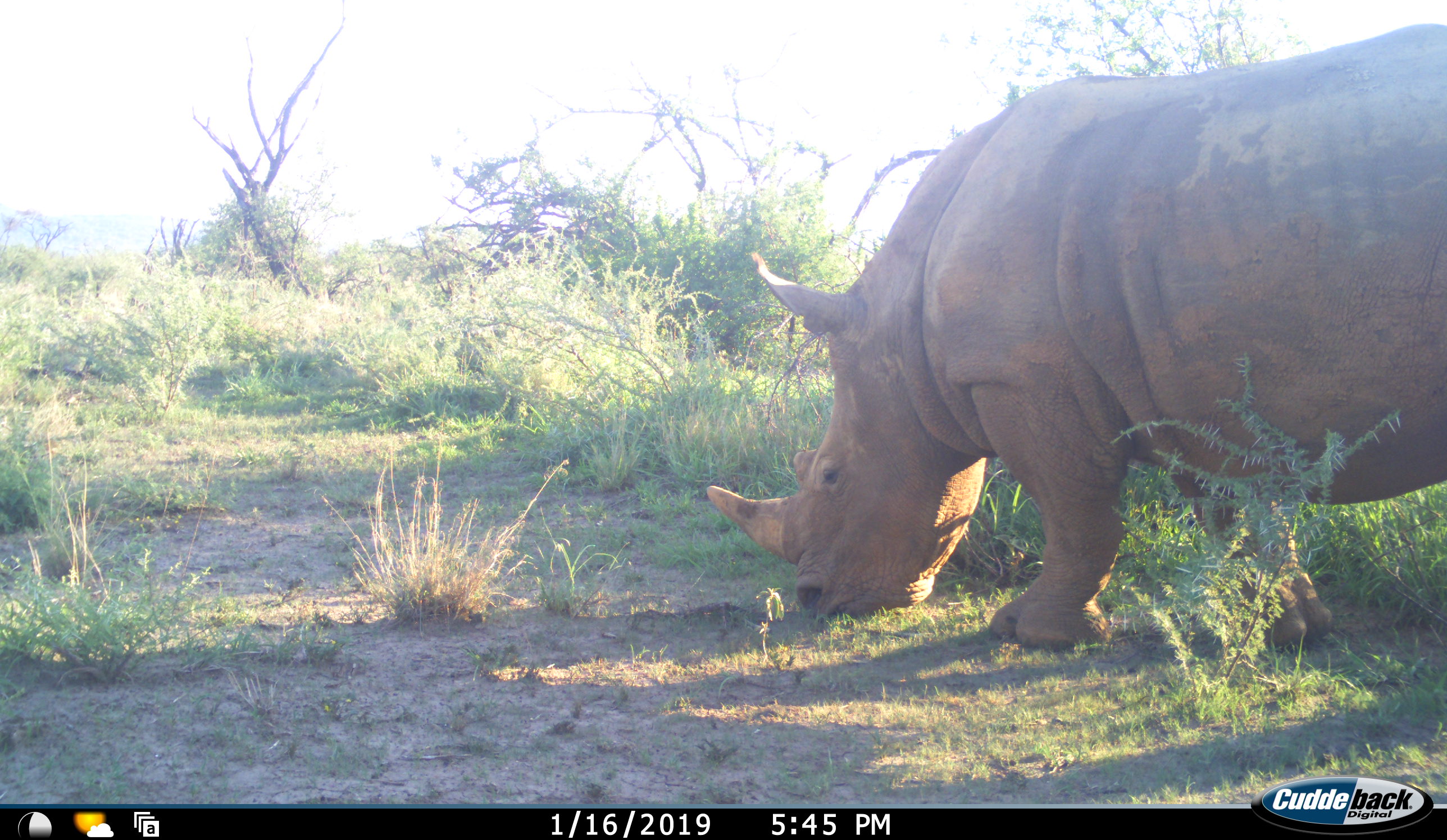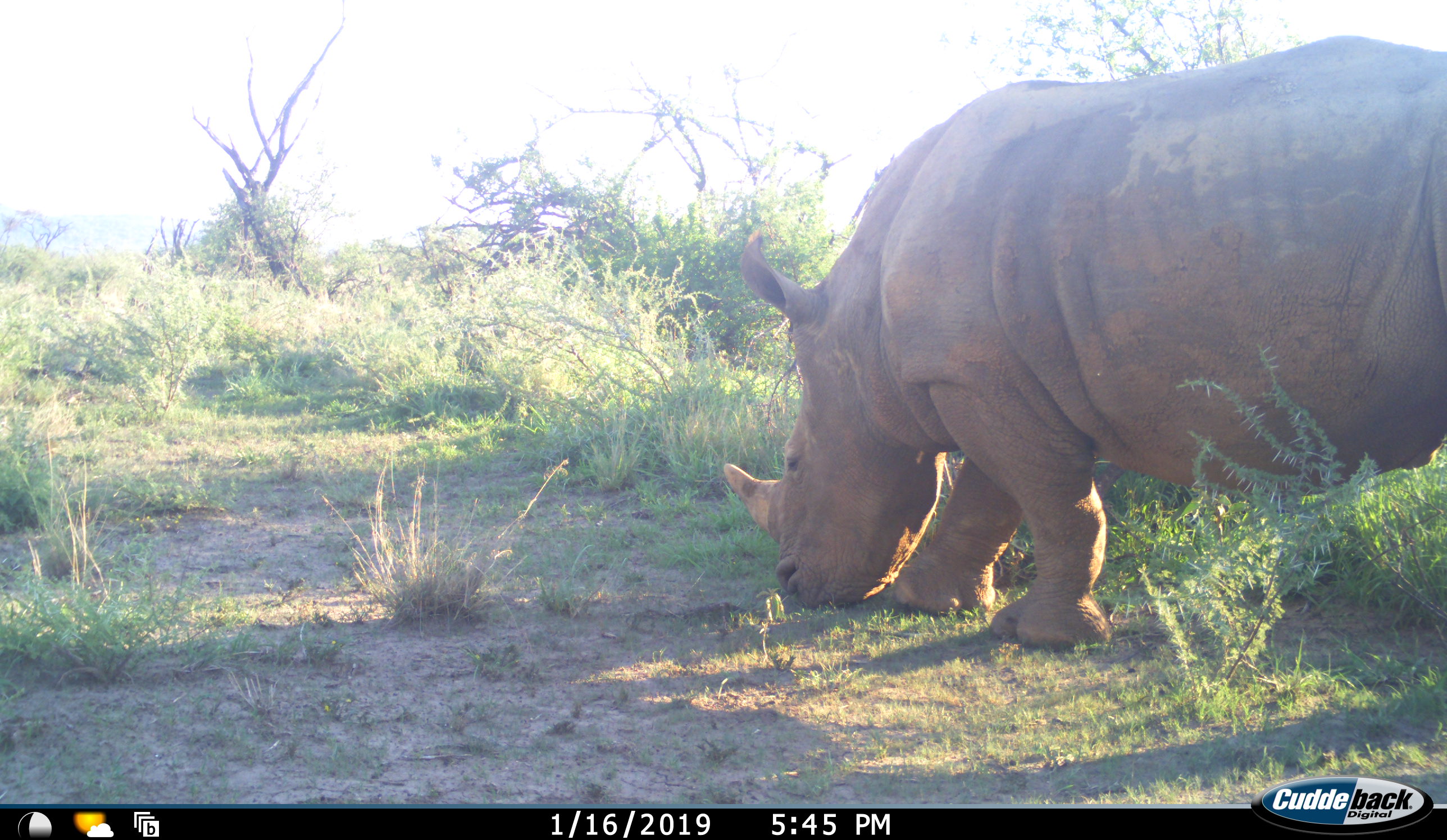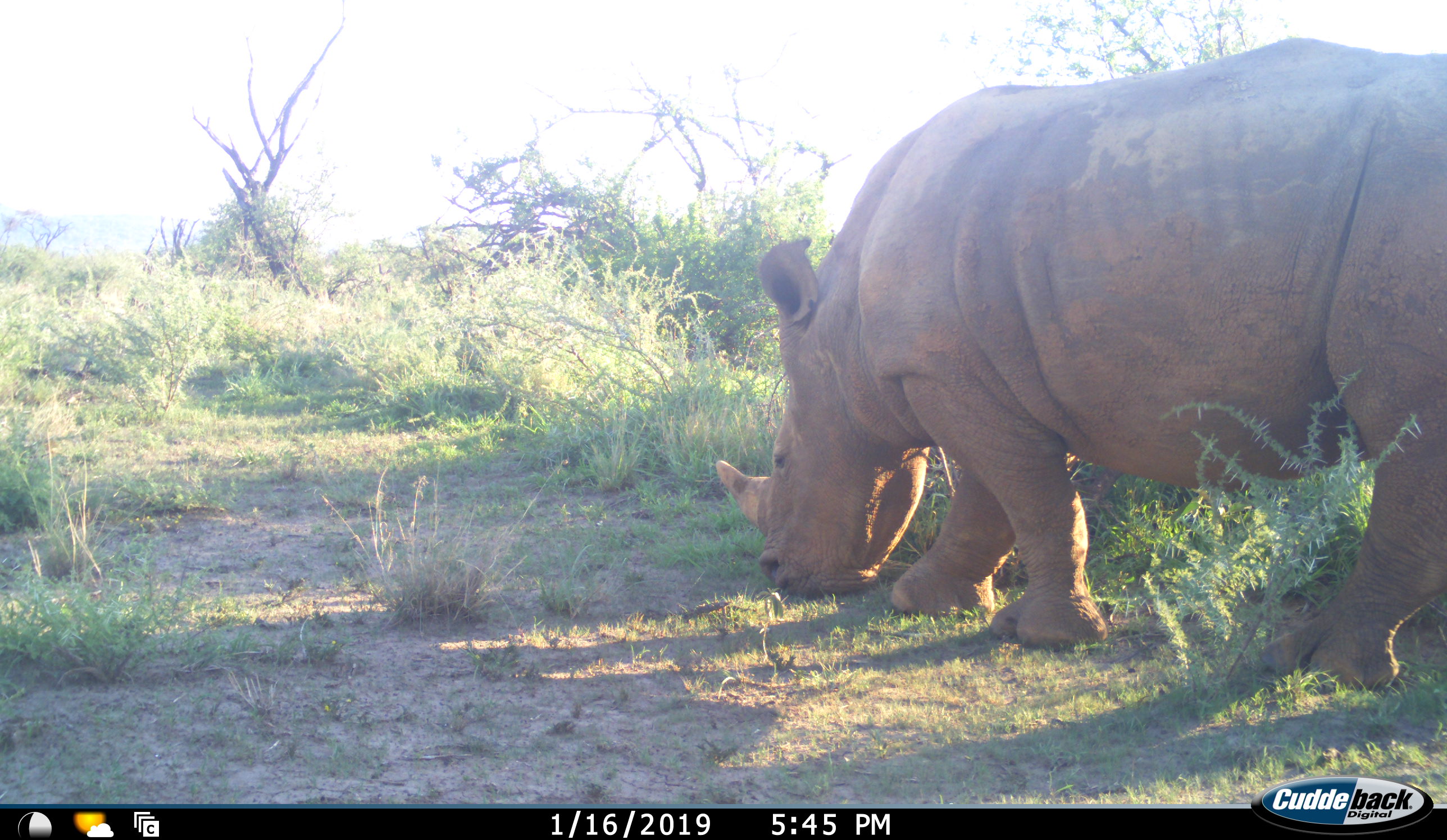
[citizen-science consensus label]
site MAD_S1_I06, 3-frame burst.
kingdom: Animalia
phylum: Chordata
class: Mammalia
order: Perissodactyla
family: Rhinocerotidae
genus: Ceratotherium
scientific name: Ceratotherium simum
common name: white rhinoceros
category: rhinoceroswhite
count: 1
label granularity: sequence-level